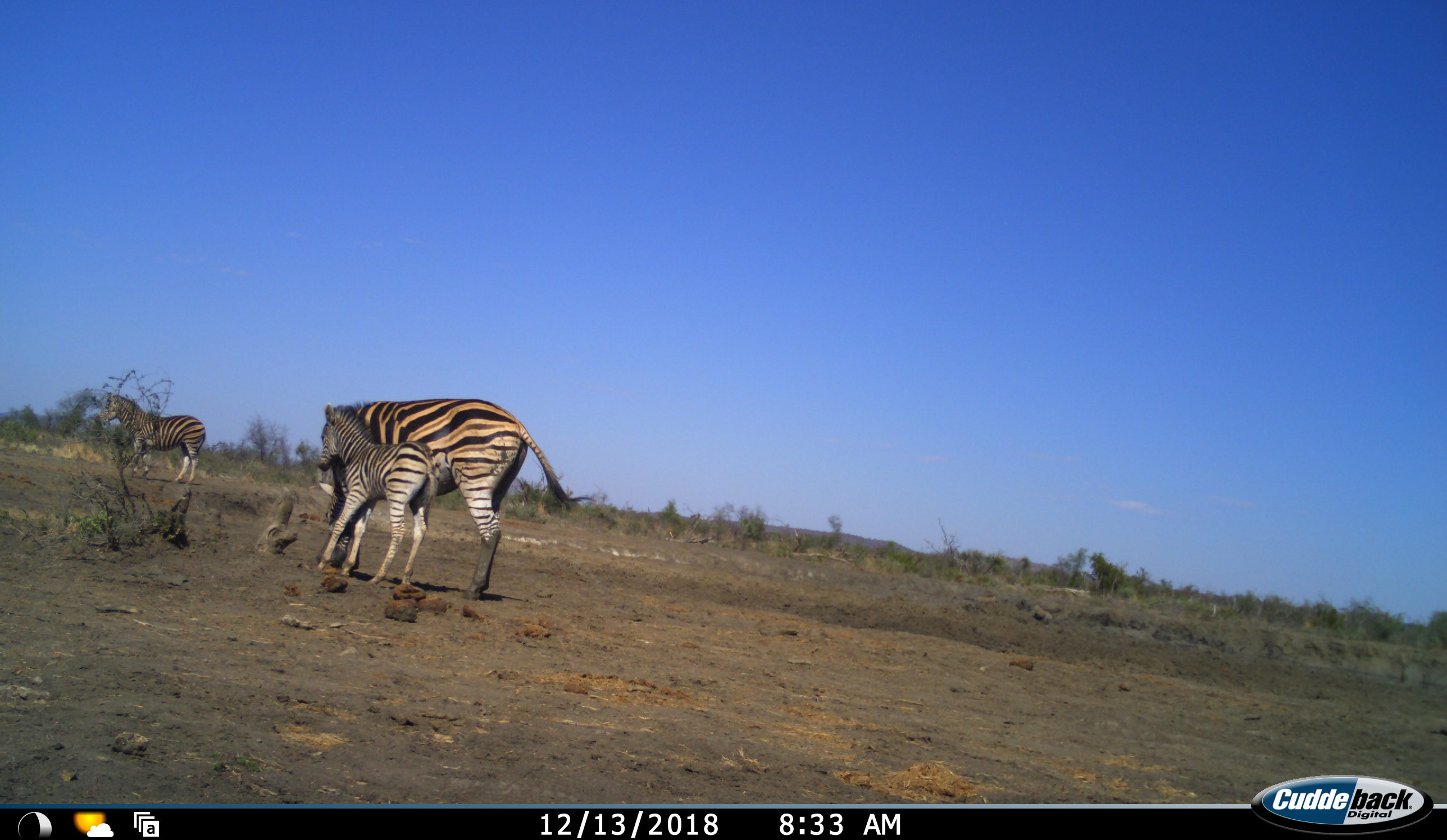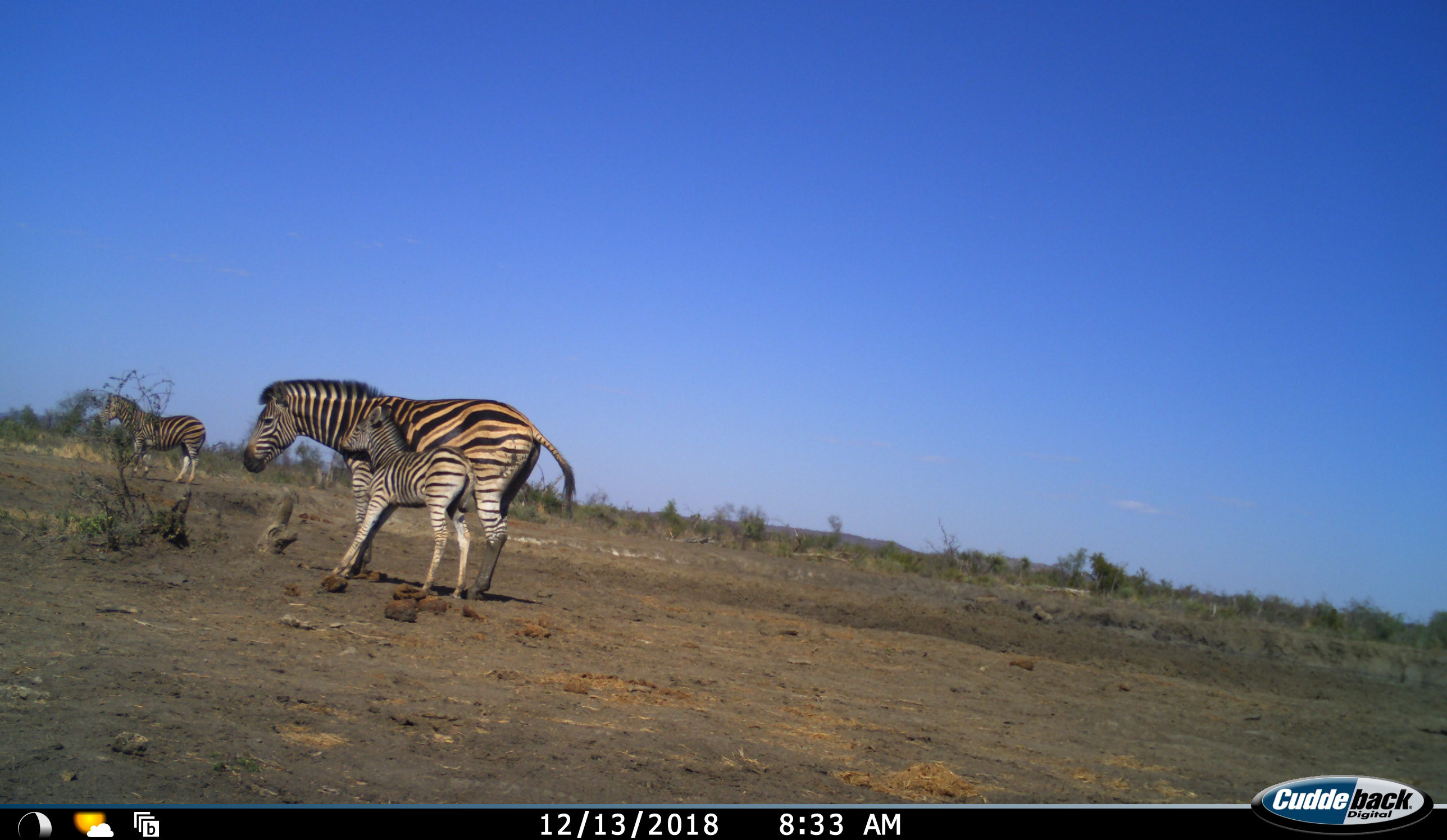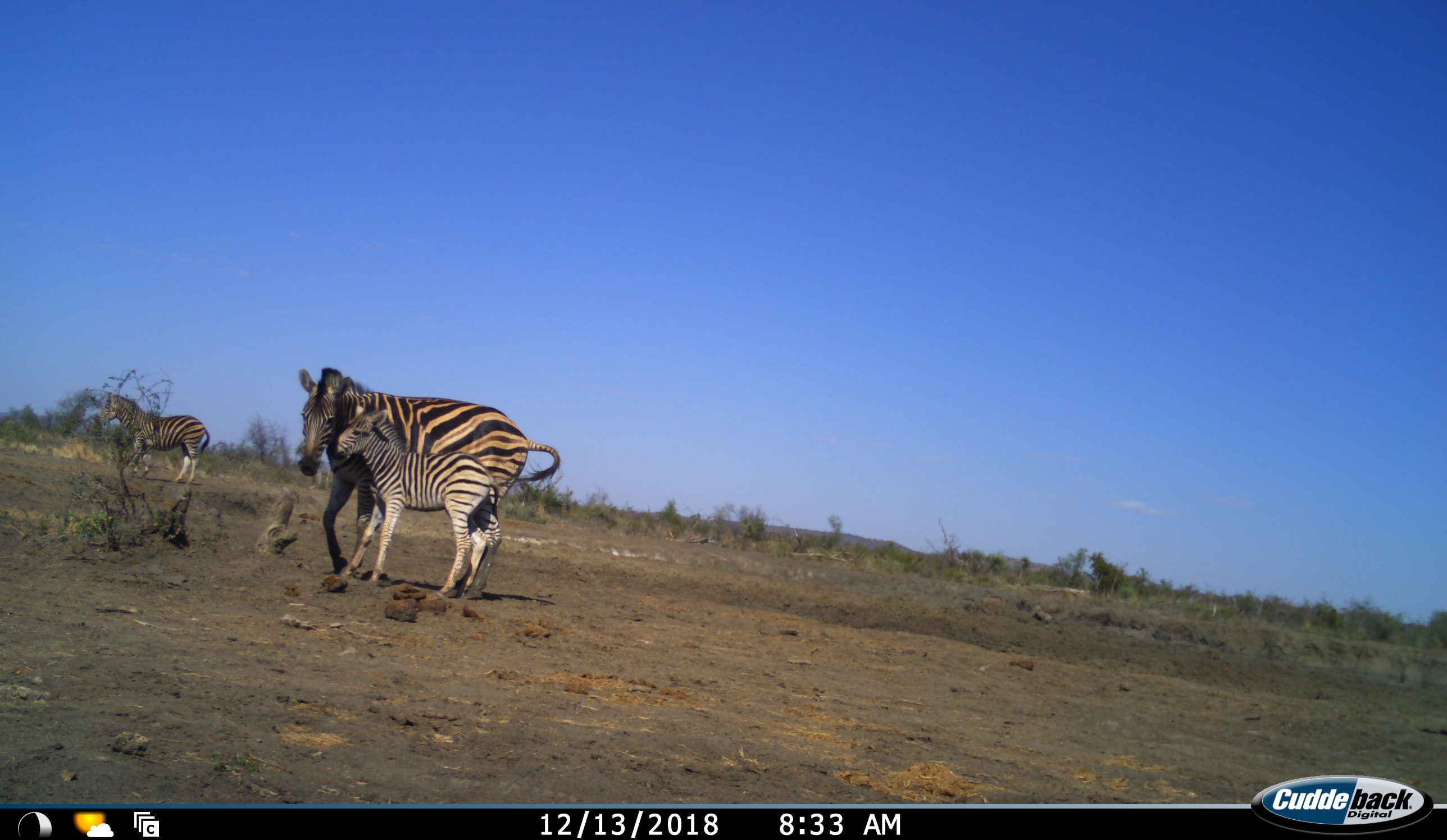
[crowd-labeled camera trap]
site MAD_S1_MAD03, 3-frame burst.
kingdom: Animalia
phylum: Chordata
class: Mammalia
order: Perissodactyla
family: Equidae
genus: Equus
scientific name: Equus quagga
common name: plains zebra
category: zebraplains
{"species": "zebraplains (plains zebra) (Equus quagga)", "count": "3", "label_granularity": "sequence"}